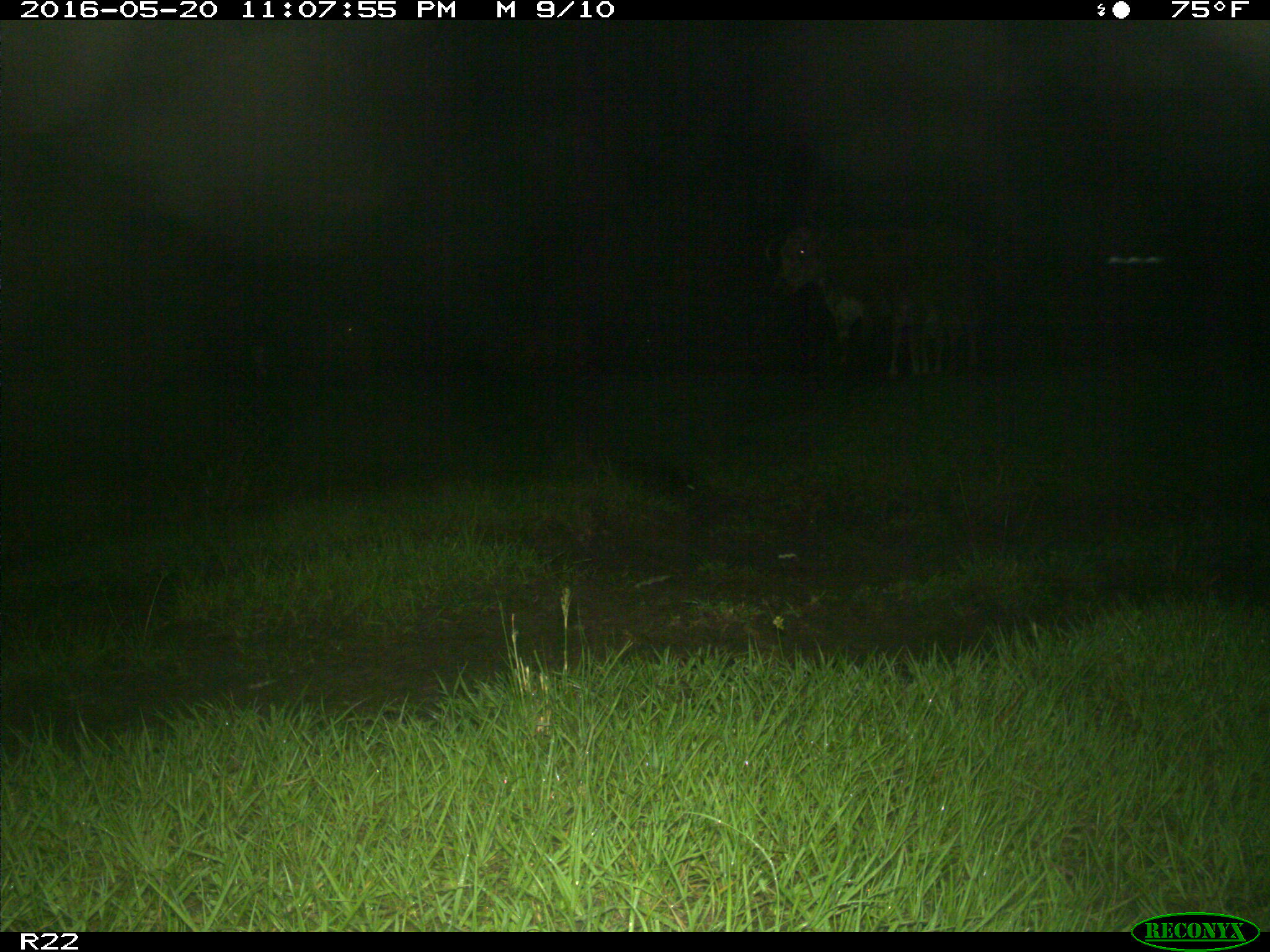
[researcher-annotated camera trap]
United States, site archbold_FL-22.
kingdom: Animalia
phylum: Chordata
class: Mammalia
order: Artiodactyla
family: Bovidae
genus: Bos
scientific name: Bos taurus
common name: domestic cow